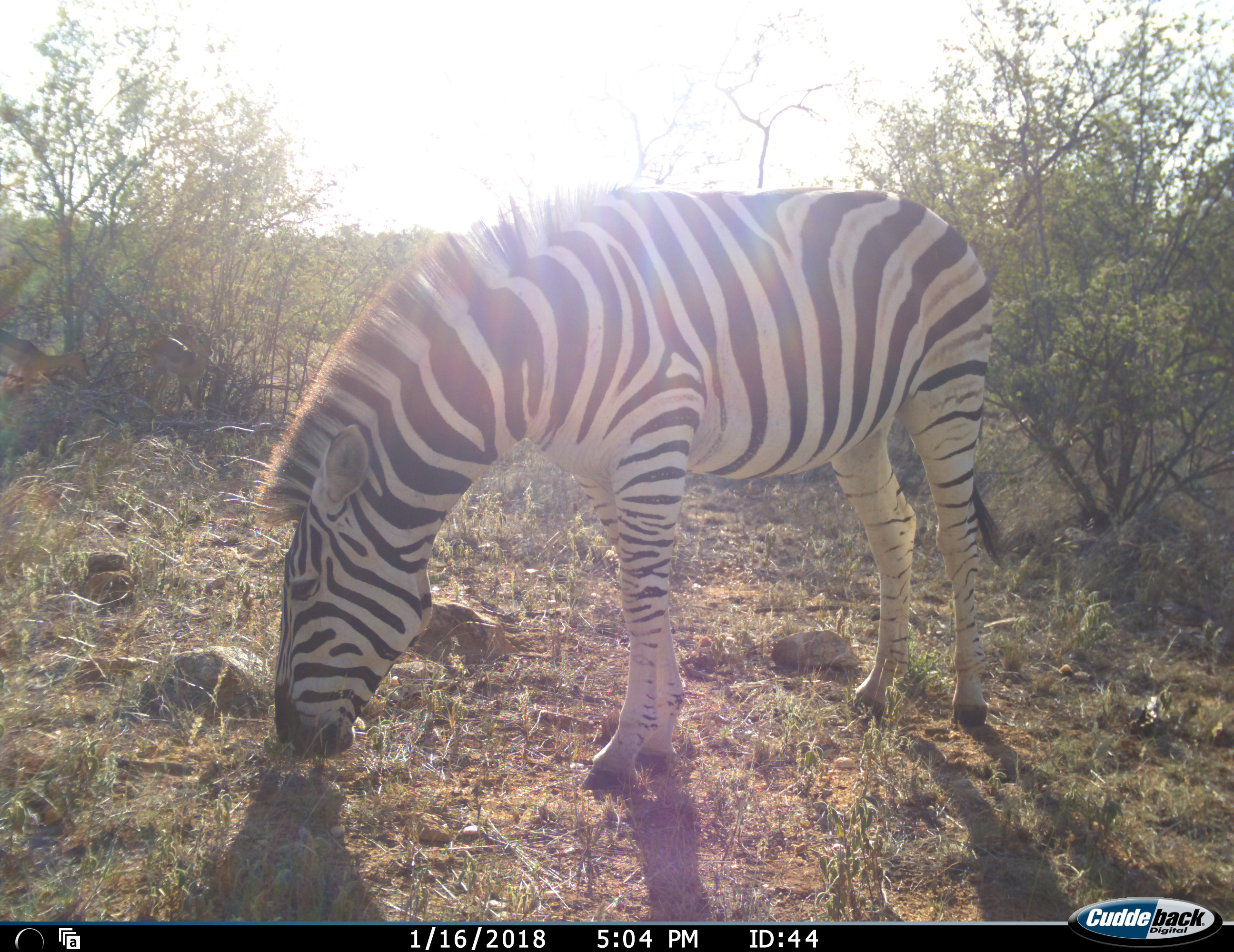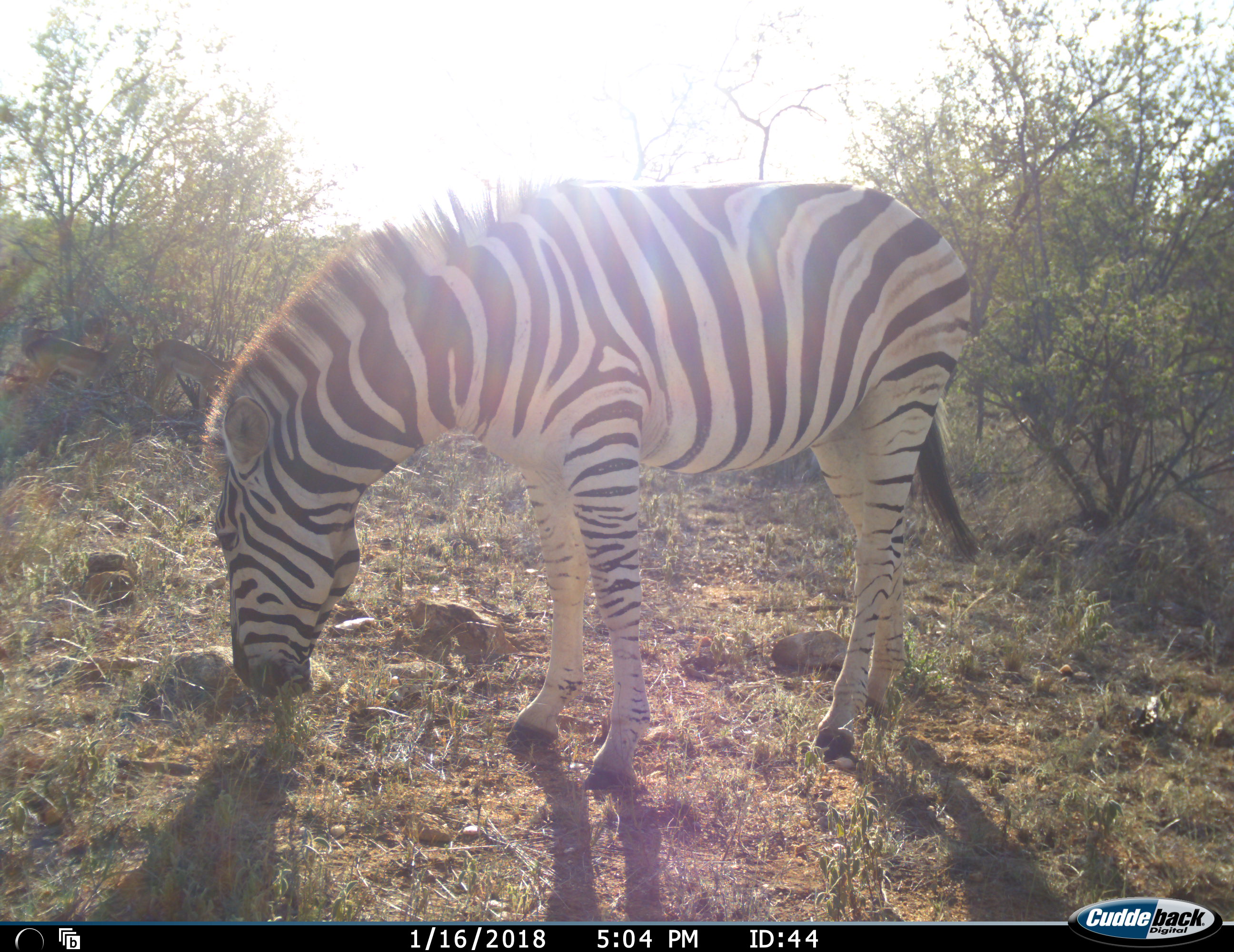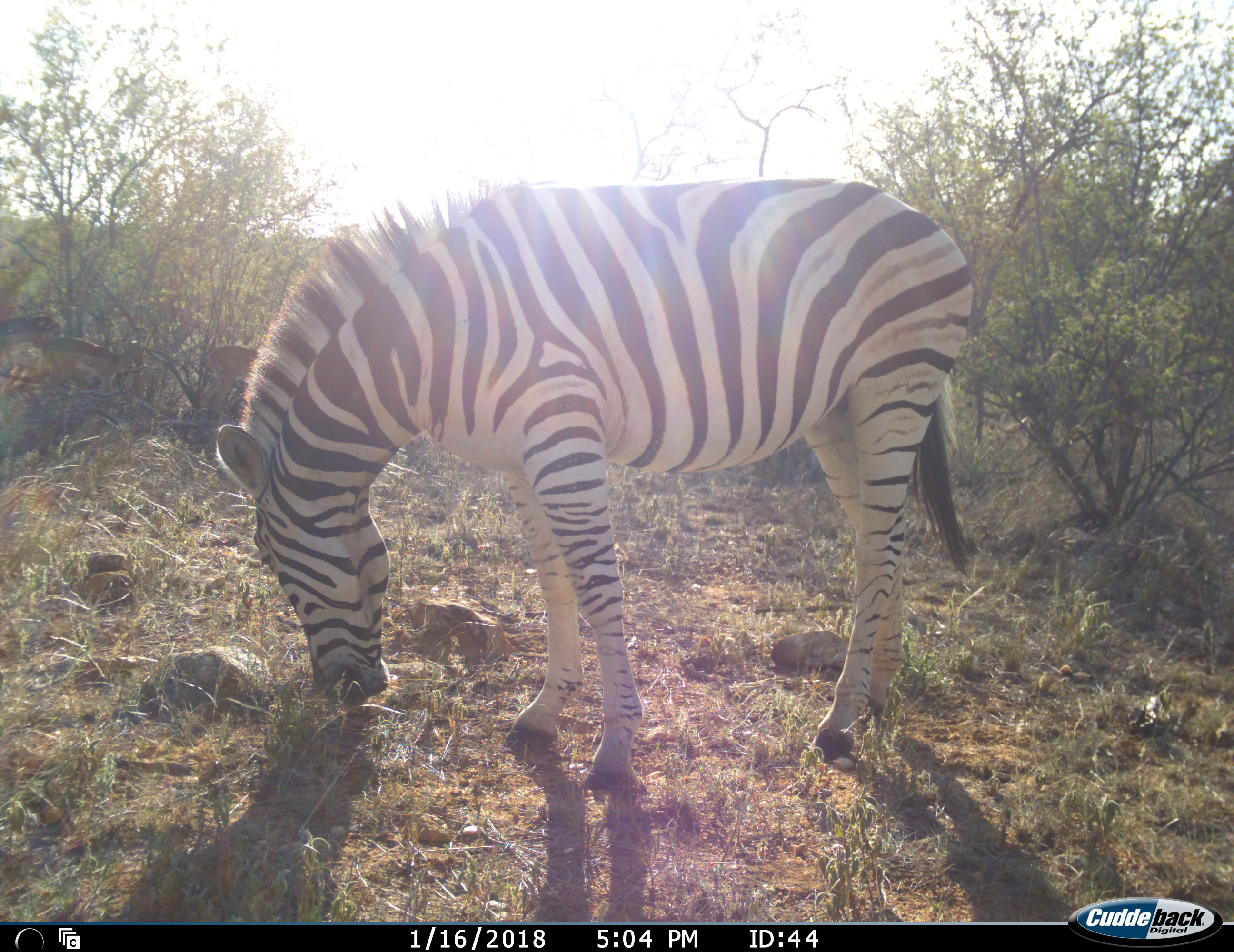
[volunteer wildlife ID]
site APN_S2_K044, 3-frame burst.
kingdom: Animalia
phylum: Chordata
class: Mammalia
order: Artiodactyla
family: Bovidae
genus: Aepyceros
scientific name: Aepyceros melampus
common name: impala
Impala (Aepyceros melampus), count 3. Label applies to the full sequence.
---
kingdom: Animalia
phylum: Chordata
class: Mammalia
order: Perissodactyla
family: Equidae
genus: Equus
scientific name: Equus quagga burchellii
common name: burchell's zebra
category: zebraburchells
Zebraburchells (burchell's zebra) (Equus quagga burchellii), count 1. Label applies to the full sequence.